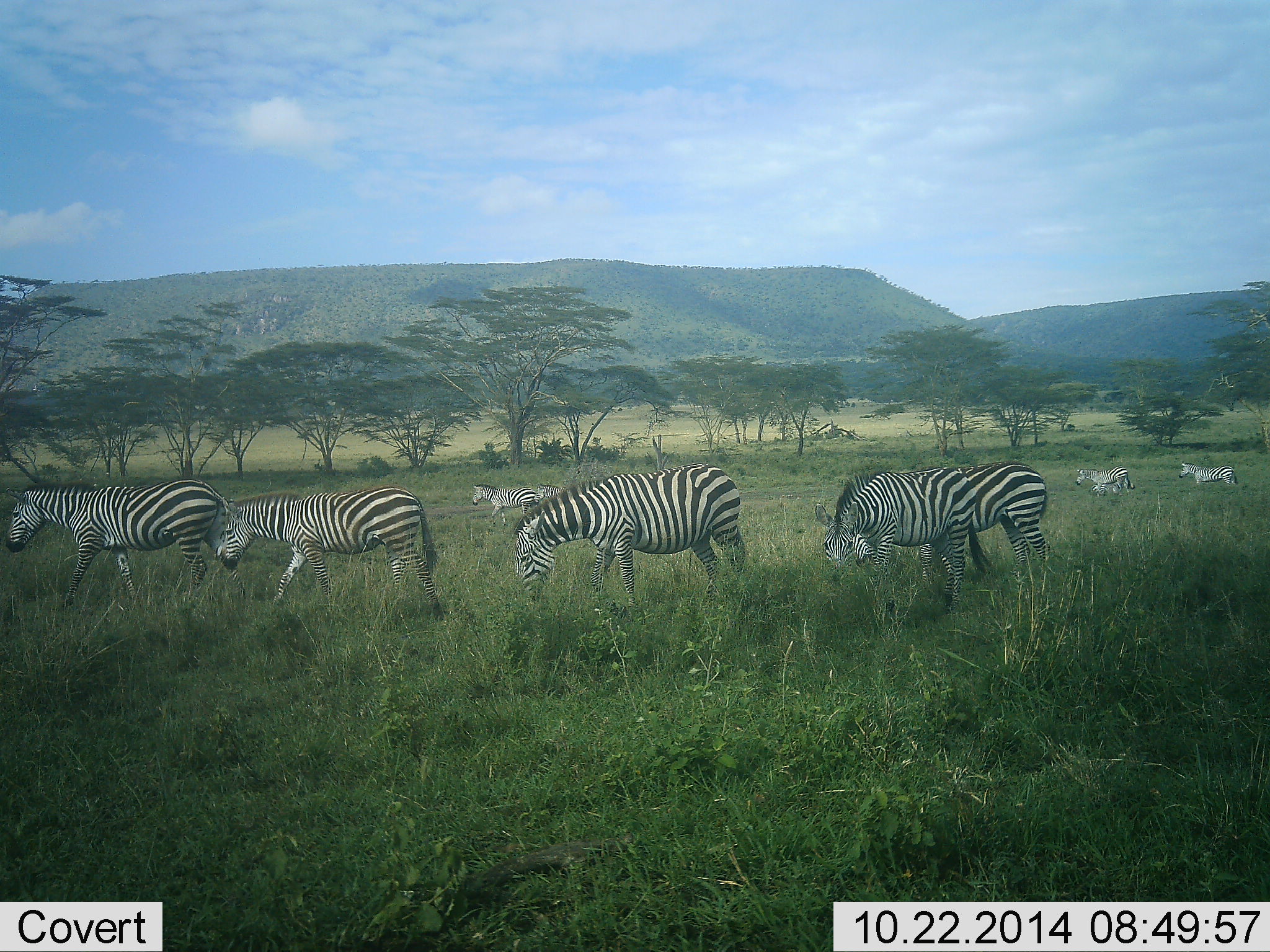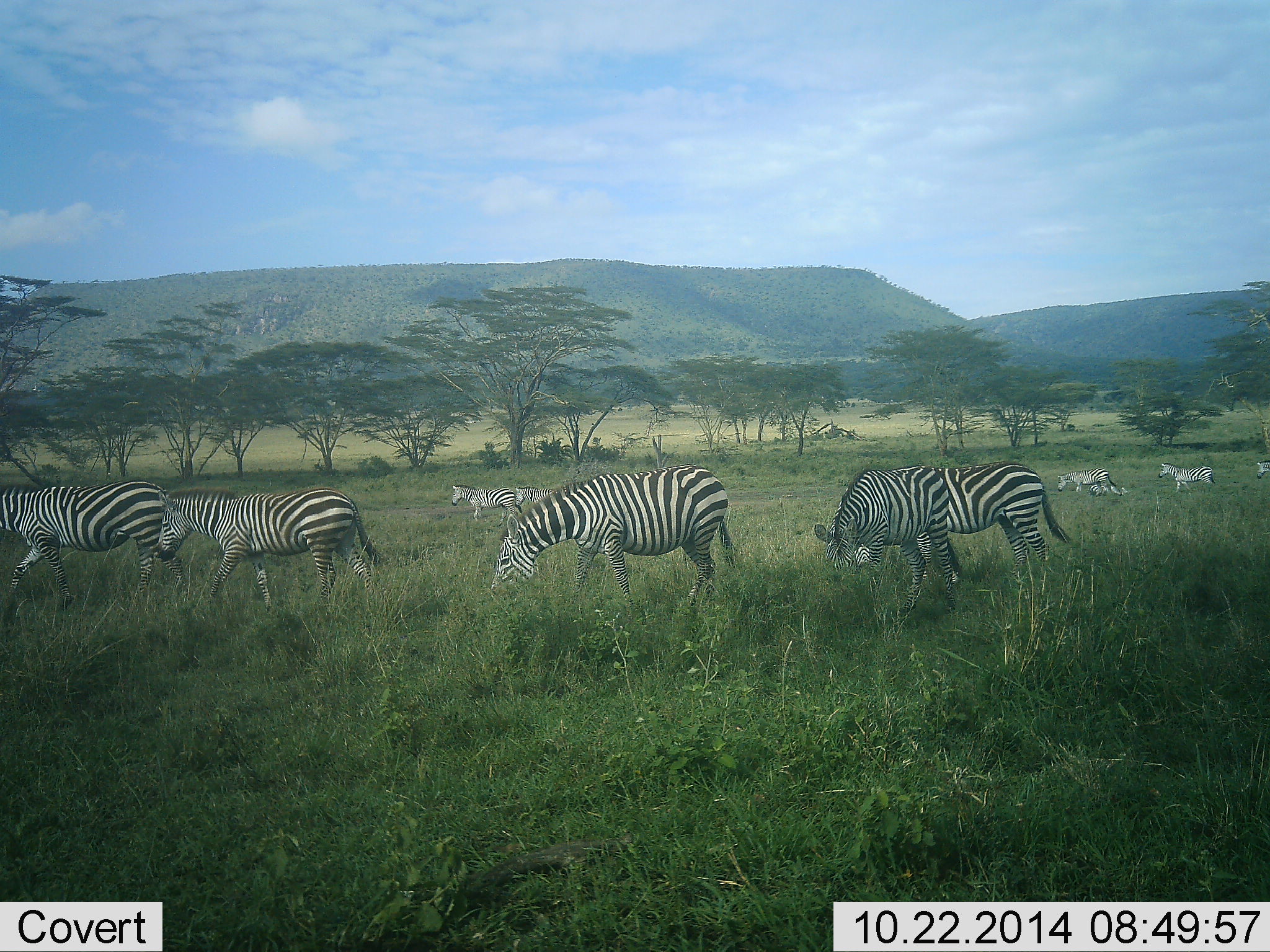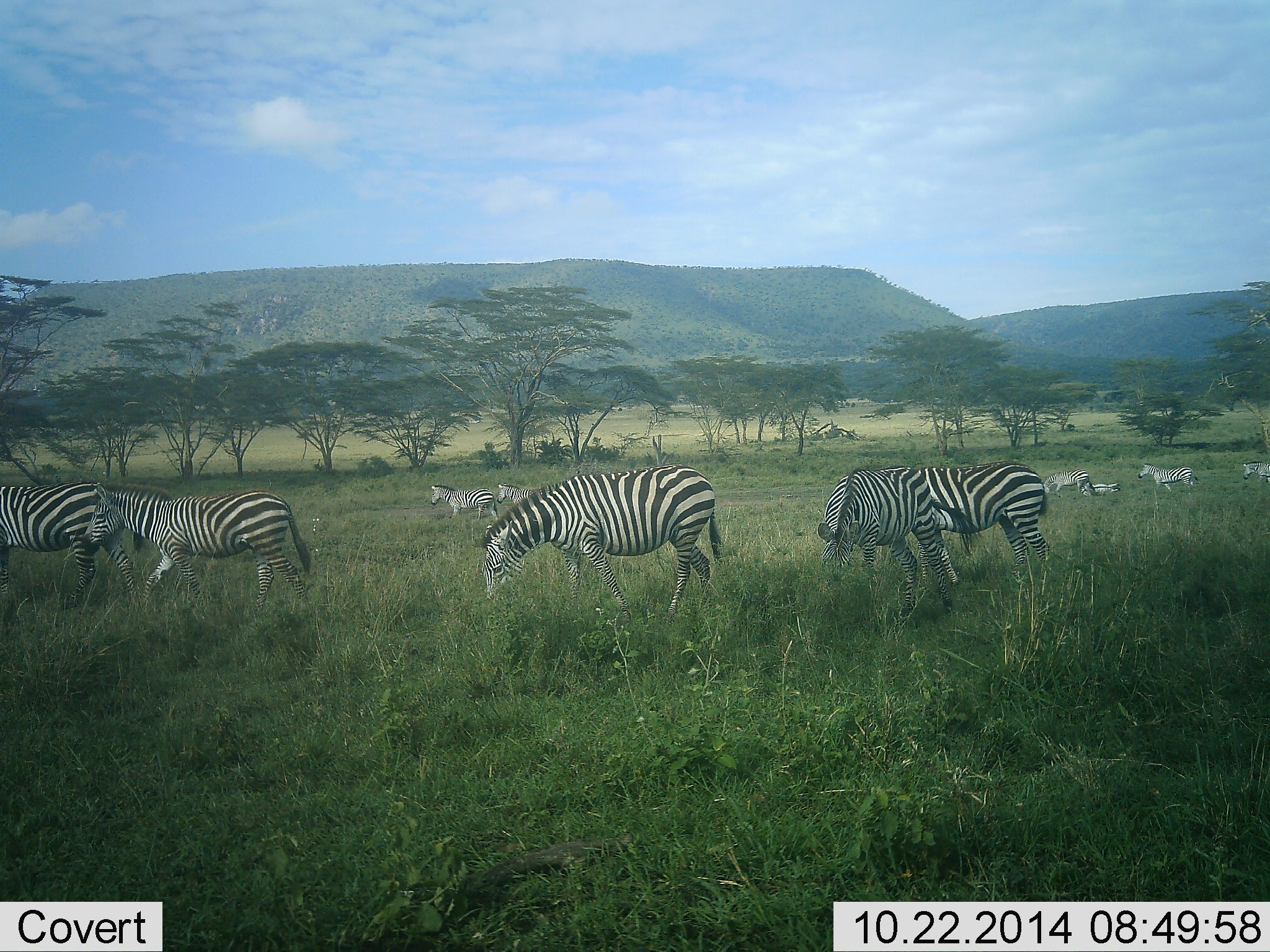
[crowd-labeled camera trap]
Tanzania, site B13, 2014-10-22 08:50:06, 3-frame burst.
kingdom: Animalia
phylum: Chordata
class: Mammalia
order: Perissodactyla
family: Equidae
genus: Equus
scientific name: Equus quagga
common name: plains zebra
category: zebra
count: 9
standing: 10%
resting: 0%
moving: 100%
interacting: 0%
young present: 0%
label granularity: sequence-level